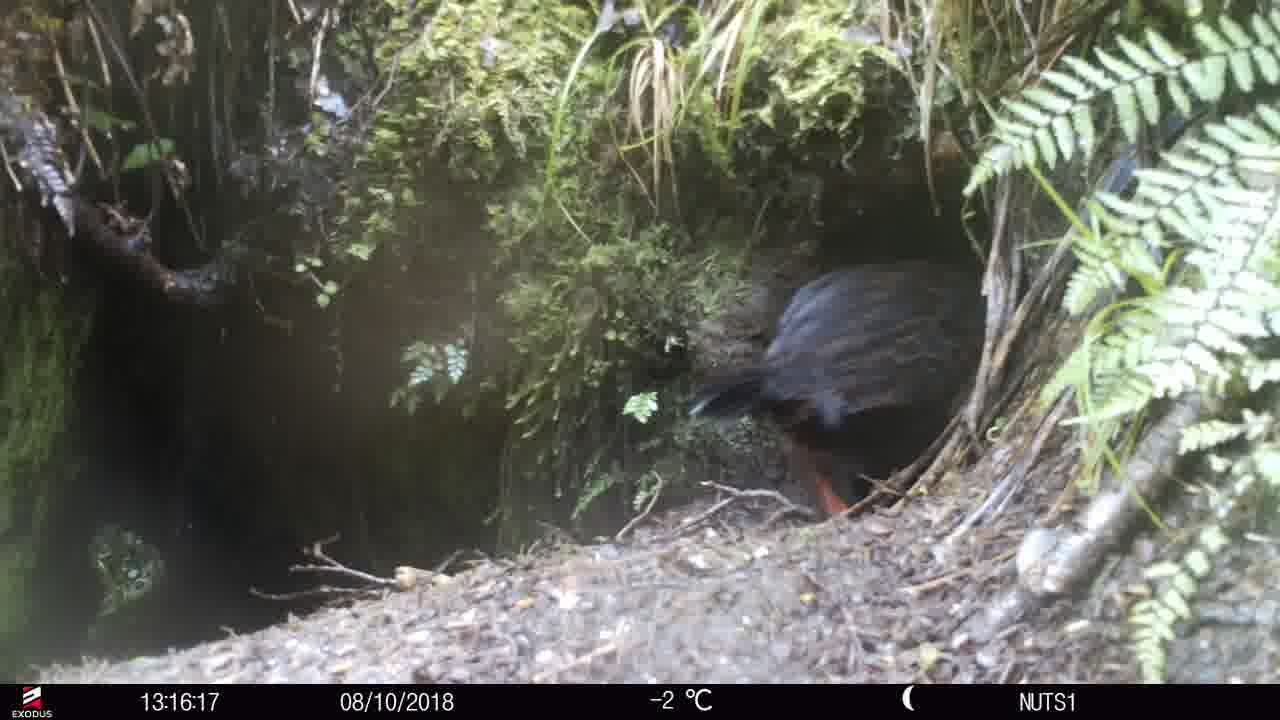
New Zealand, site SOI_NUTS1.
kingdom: Animalia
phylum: Chordata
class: Aves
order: Gruiformes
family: Rallidae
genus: Gallirallus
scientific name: Gallirallus australis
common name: weka